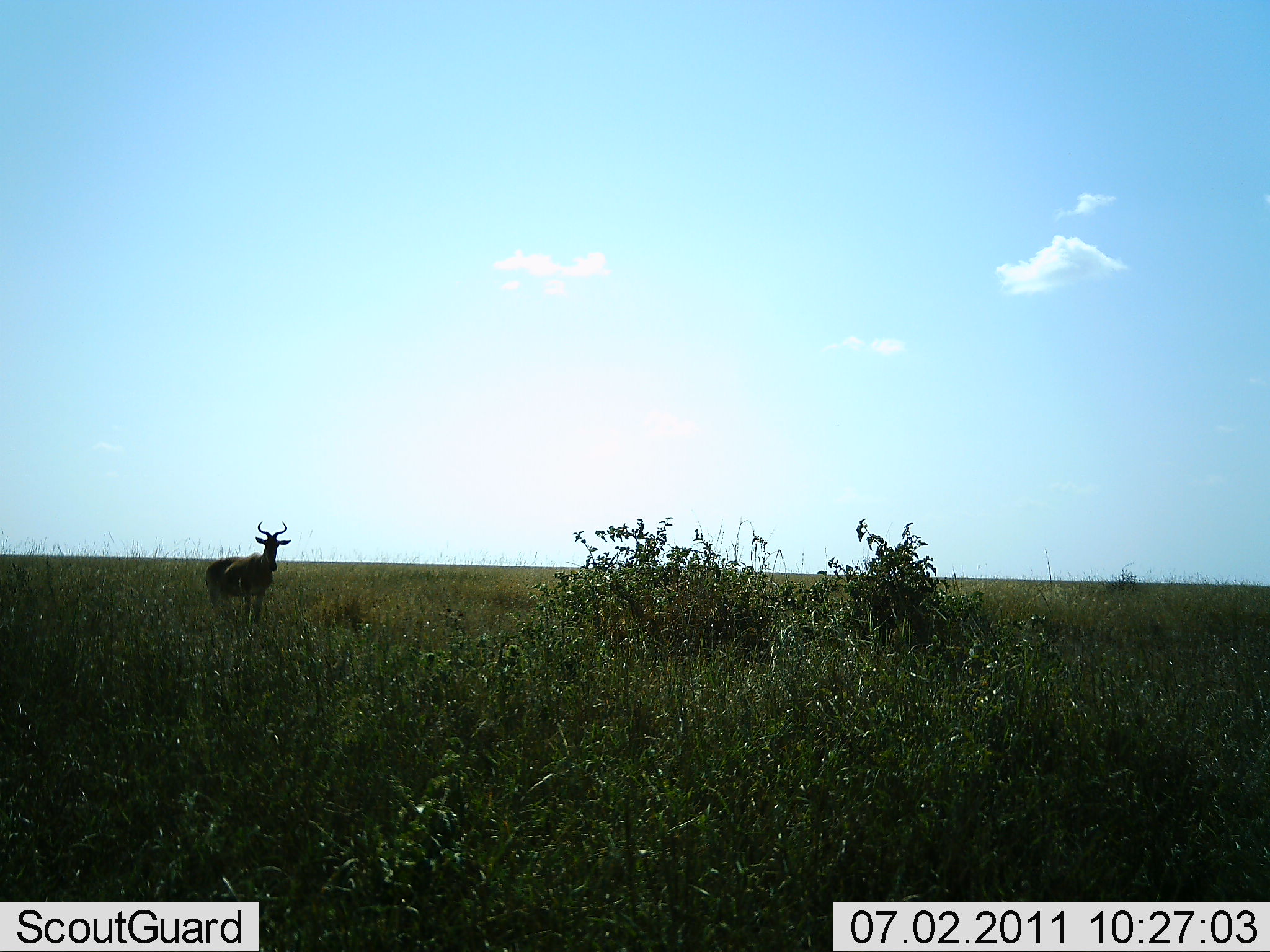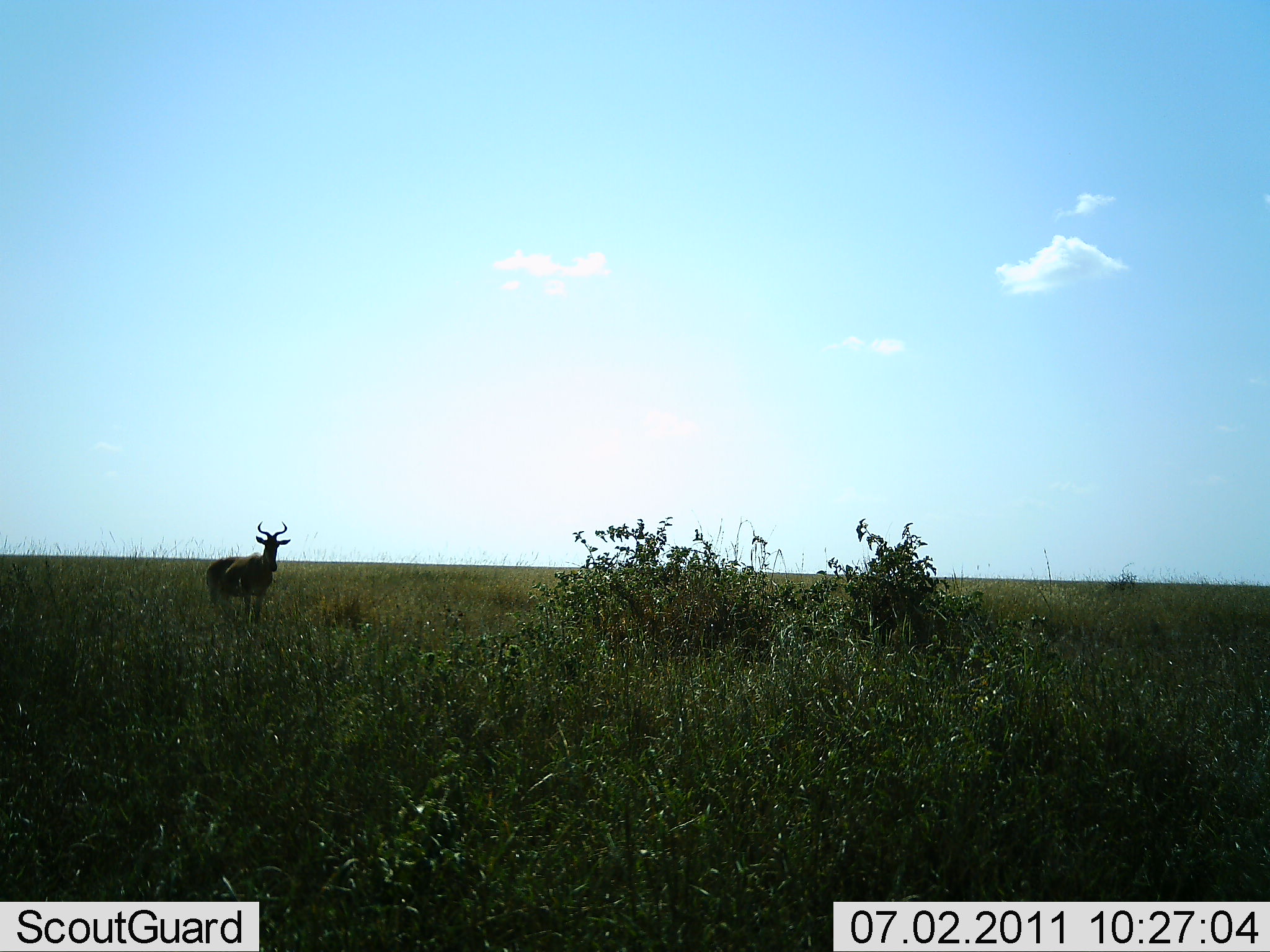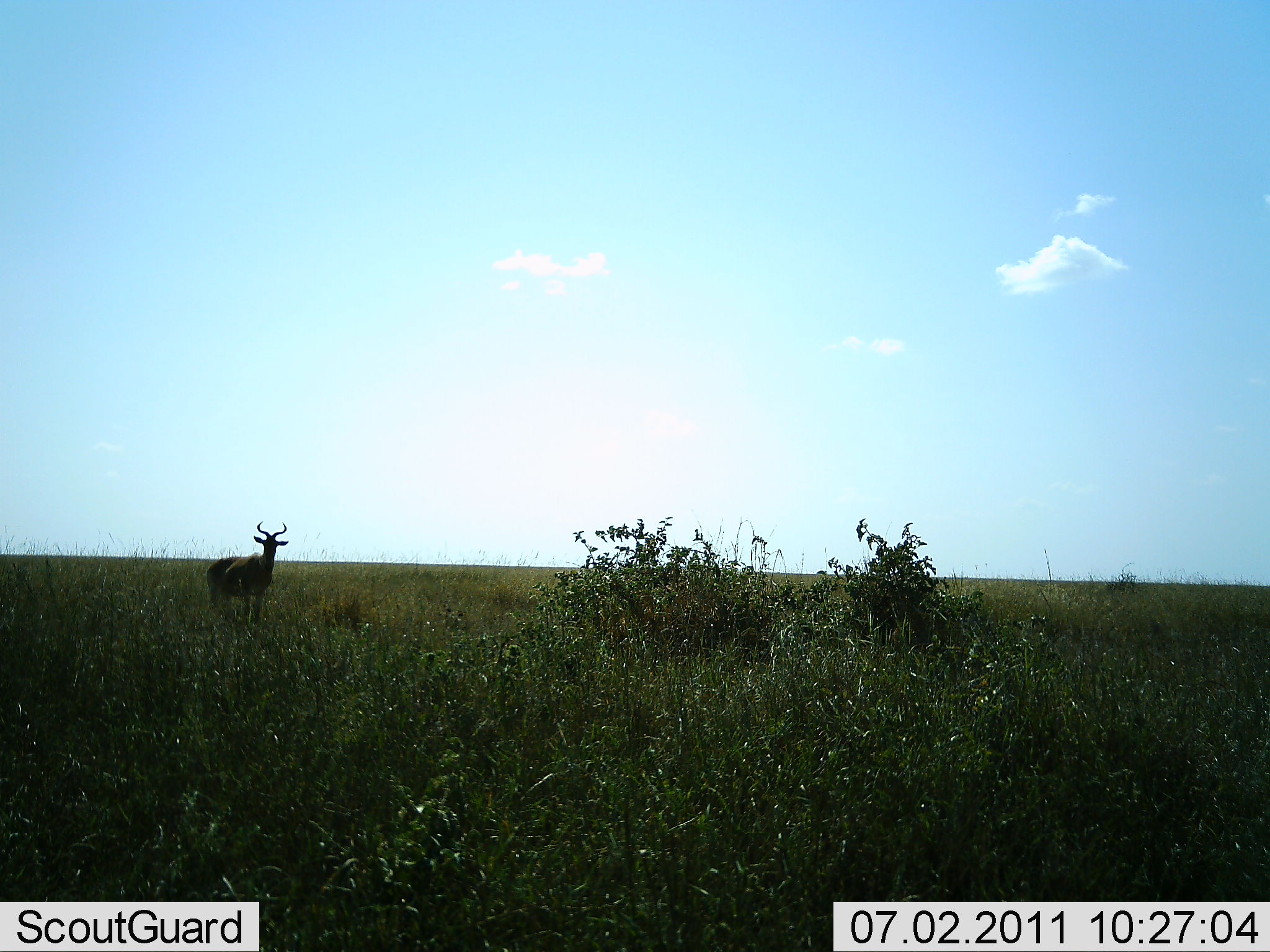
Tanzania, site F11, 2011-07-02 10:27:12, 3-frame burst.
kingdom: Animalia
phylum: Chordata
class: Mammalia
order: Artiodactyla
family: Bovidae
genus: Alcelaphus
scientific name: Alcelaphus buselaphus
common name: hartebeest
Hartebeest (Alcelaphus buselaphus), count 1. Behavior (volunteer vote fractions): standing 100%, resting 0%, moving 0%, interacting 0%. Young present (vote fraction): 0%. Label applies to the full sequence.